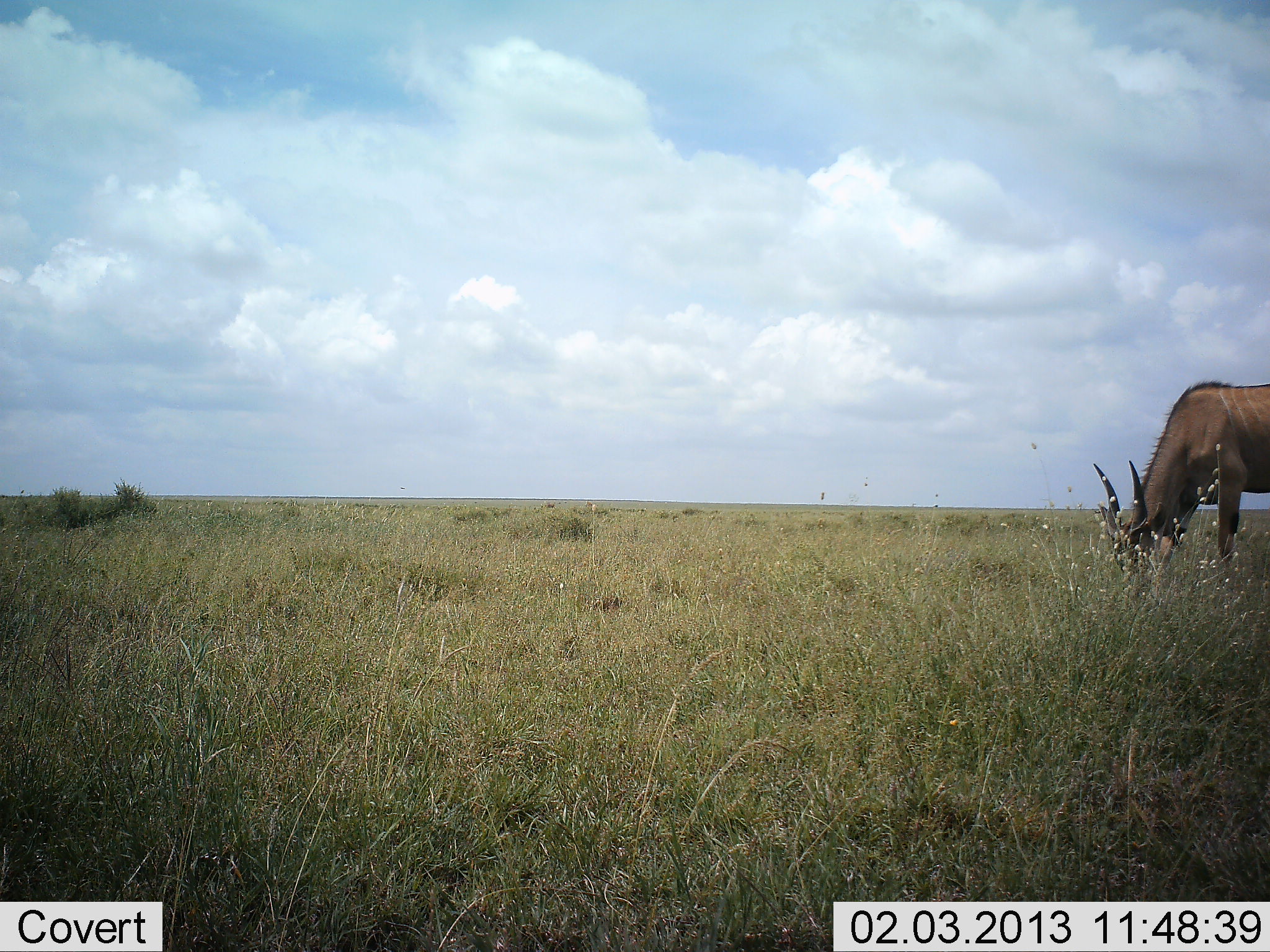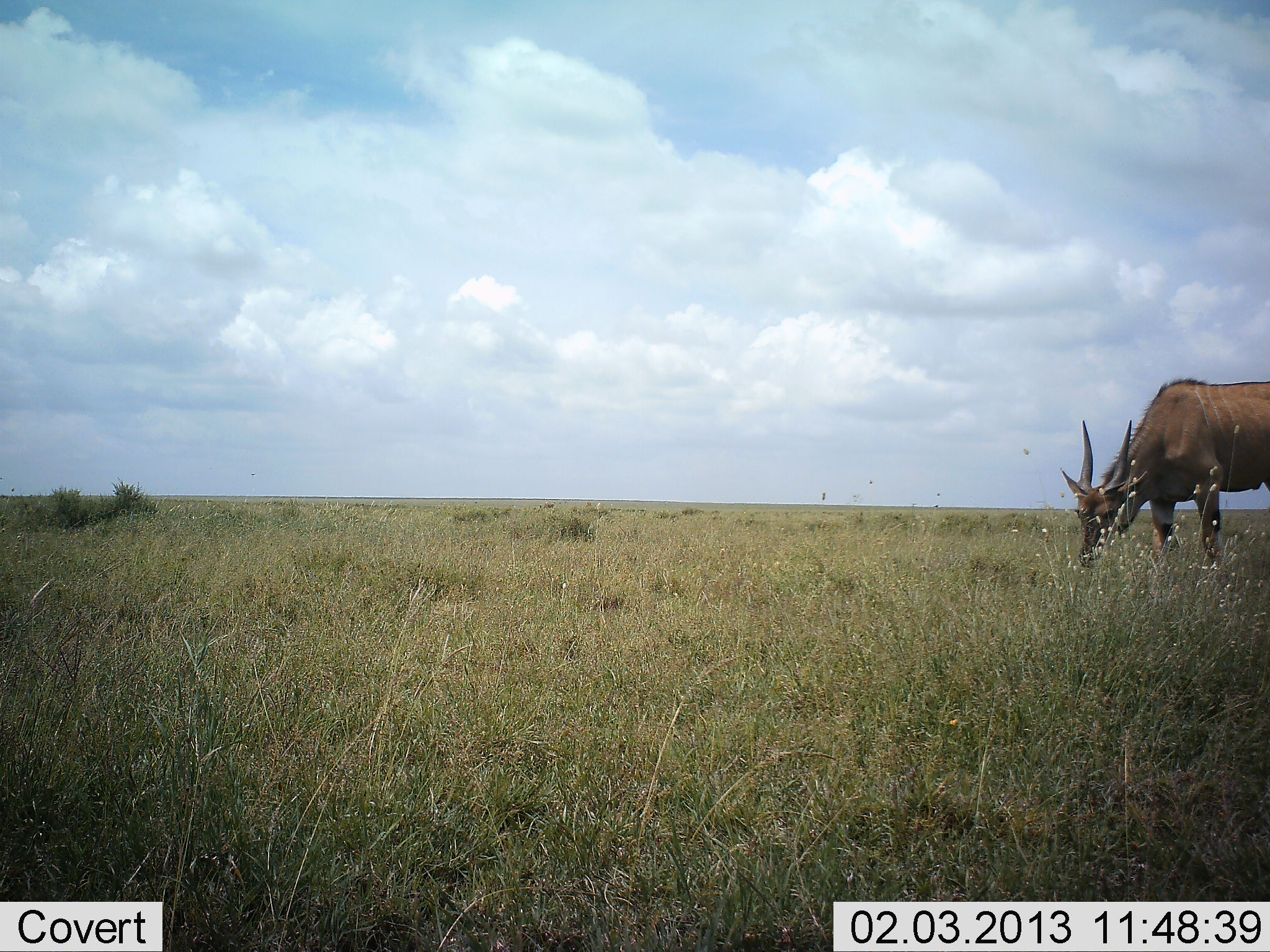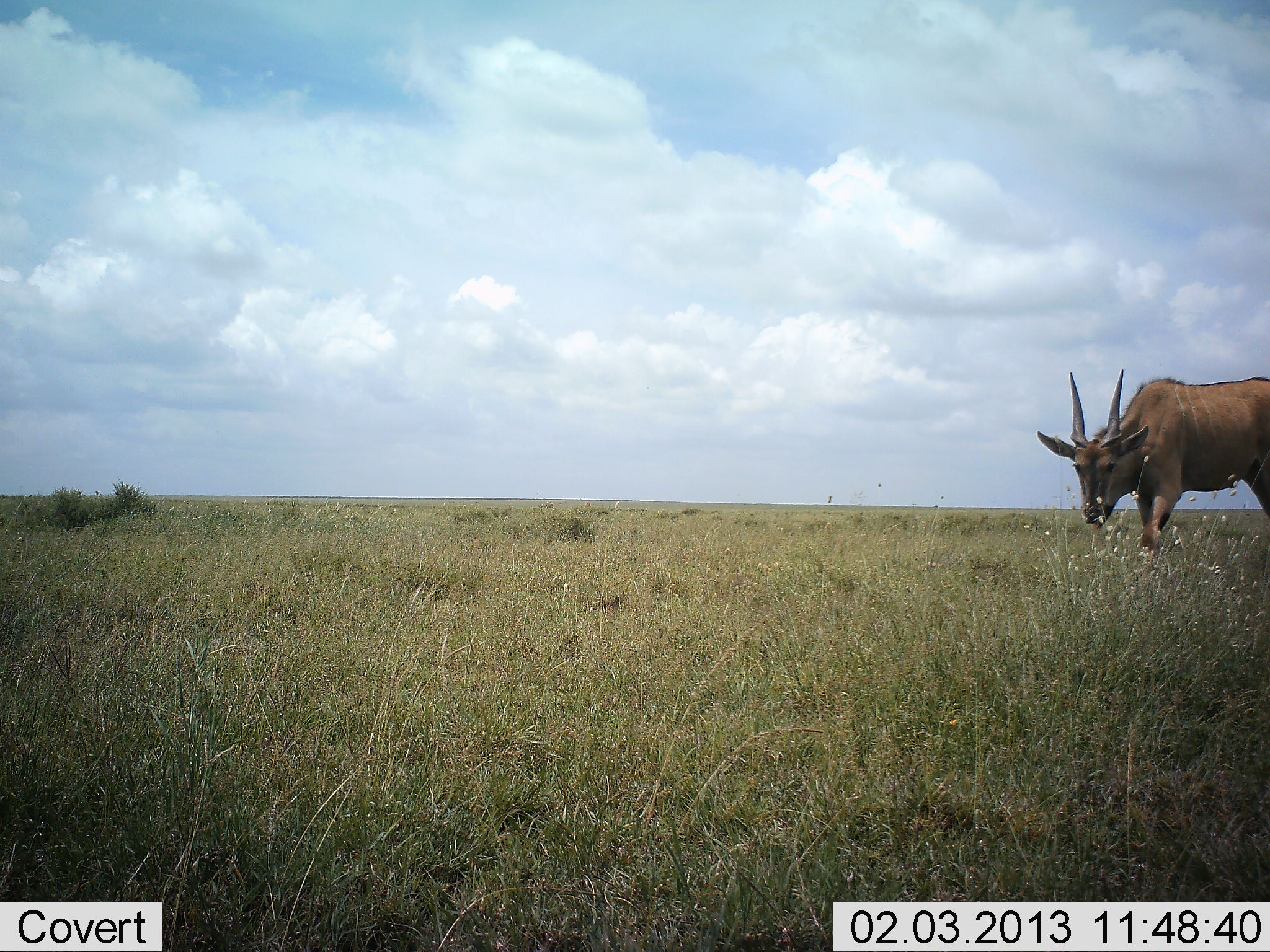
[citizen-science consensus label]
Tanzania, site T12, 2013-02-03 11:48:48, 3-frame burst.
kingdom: Animalia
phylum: Chordata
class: Mammalia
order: Artiodactyla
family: Bovidae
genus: Tragelaphus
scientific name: Tragelaphus oryx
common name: eland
Eland (Tragelaphus oryx), count 1. Behavior (volunteer vote fractions): standing 24%, resting 0%, moving 10%, interacting 0%. Young present (vote fraction): 3%. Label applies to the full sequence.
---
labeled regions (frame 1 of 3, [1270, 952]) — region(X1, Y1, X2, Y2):
animal: region(1093, 377, 1270, 614)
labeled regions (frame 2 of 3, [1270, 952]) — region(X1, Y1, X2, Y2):
animal: region(1061, 377, 1270, 595)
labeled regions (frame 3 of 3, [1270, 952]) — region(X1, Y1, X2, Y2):
animal: region(1036, 367, 1270, 595)